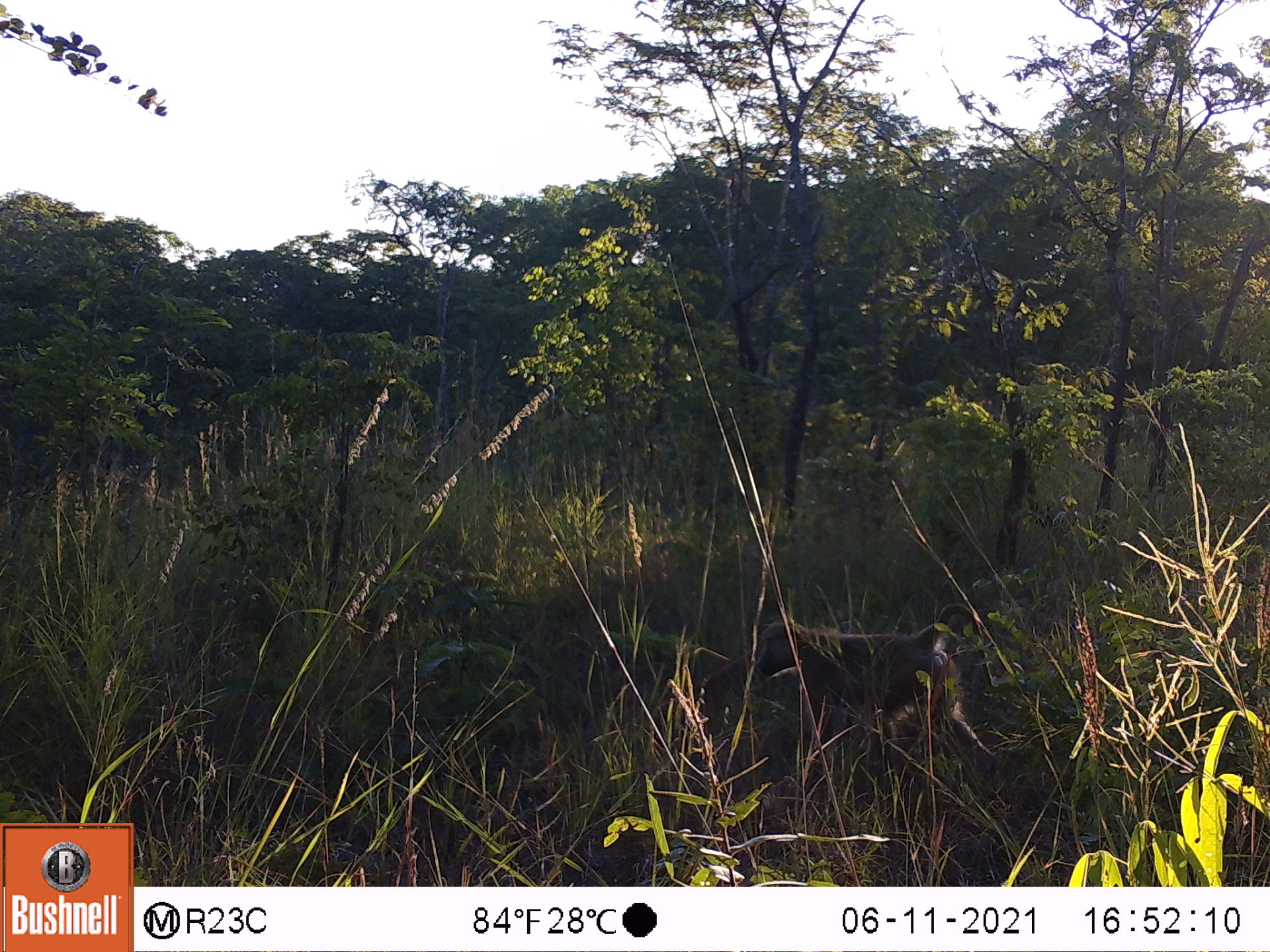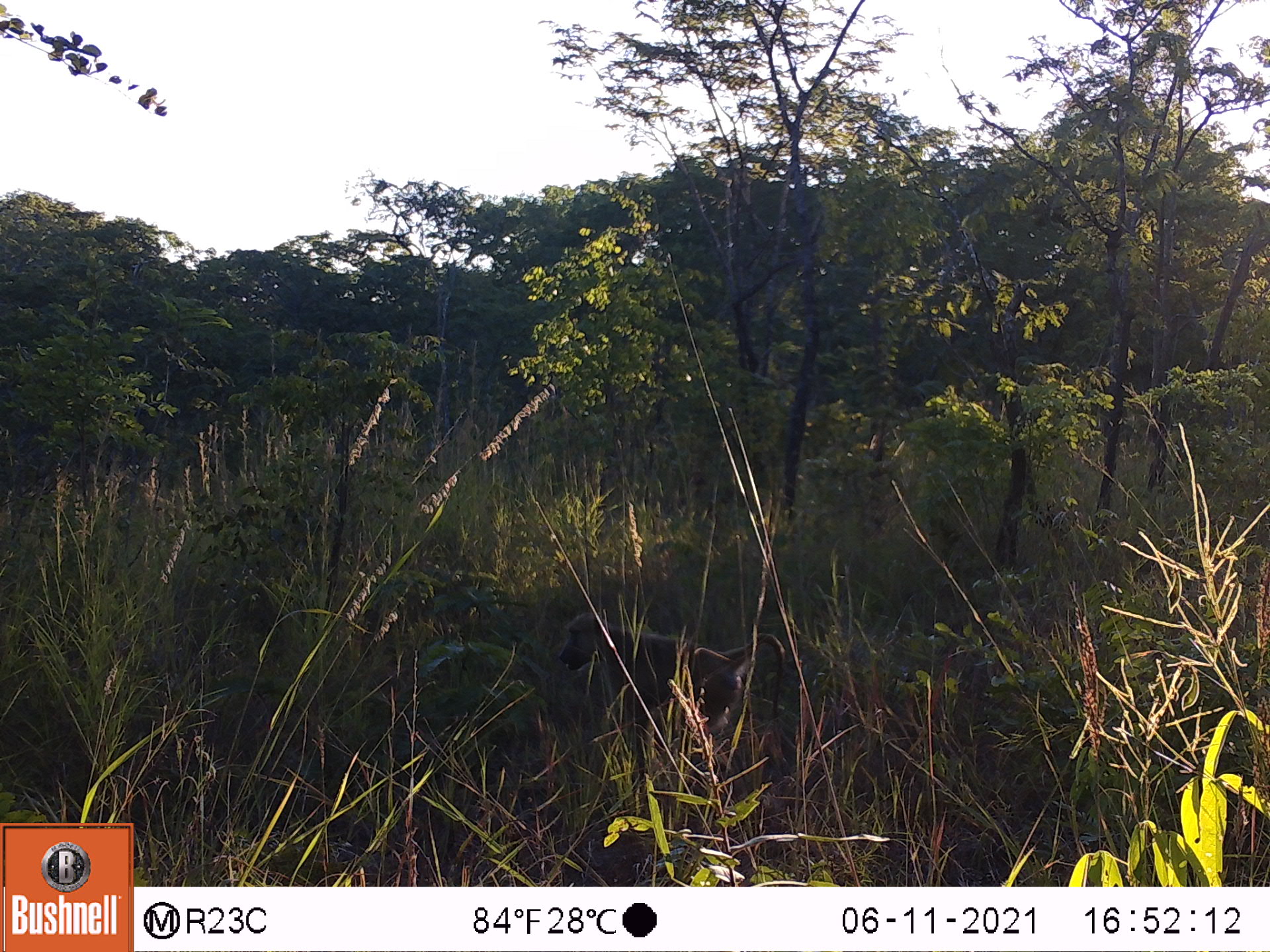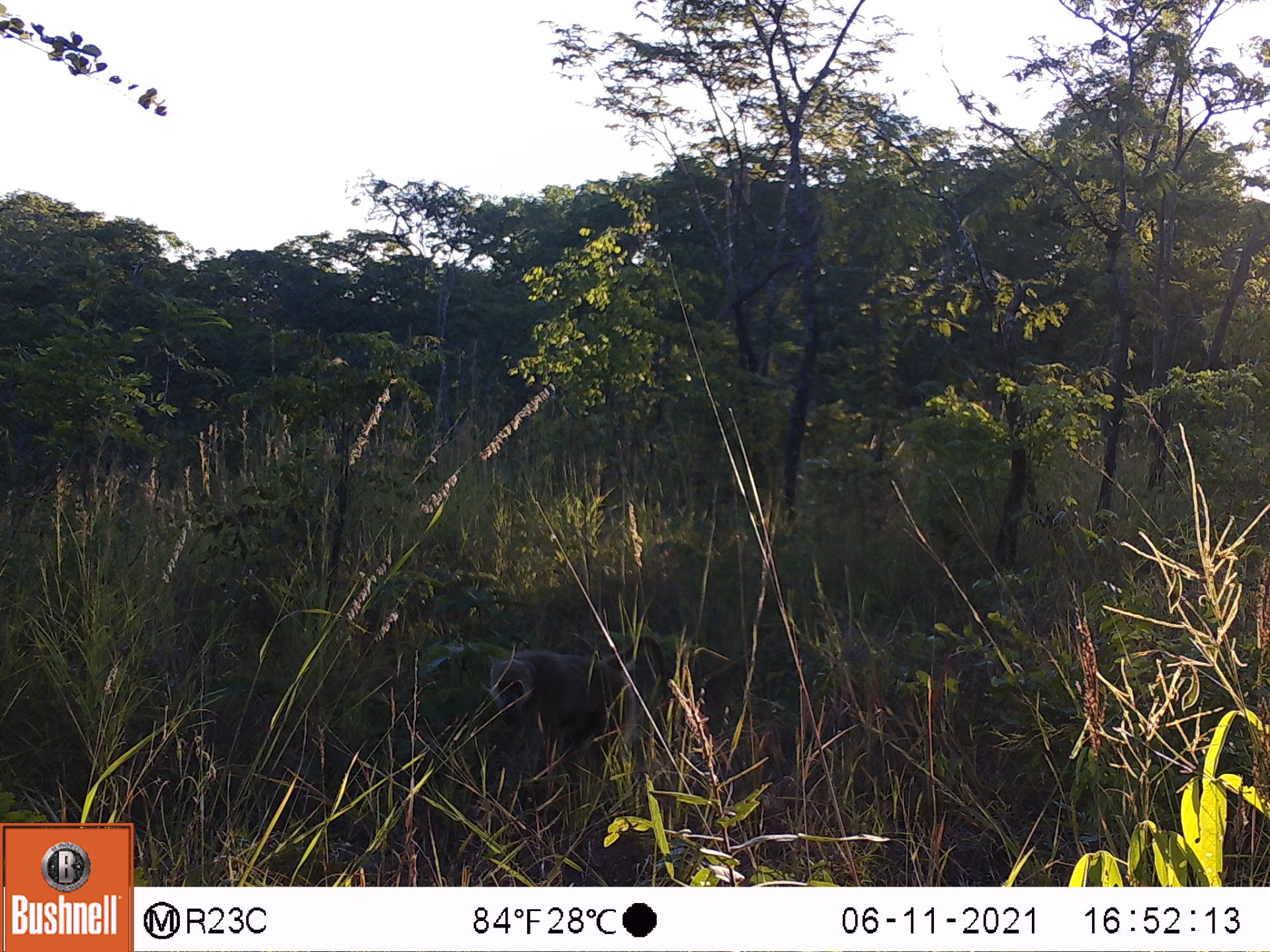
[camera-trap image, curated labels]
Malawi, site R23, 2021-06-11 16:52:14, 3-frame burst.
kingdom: Animalia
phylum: Chordata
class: Mammalia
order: Primates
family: Cercopithecidae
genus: Papio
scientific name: Papio cynocephalus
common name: yellow baboon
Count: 1.